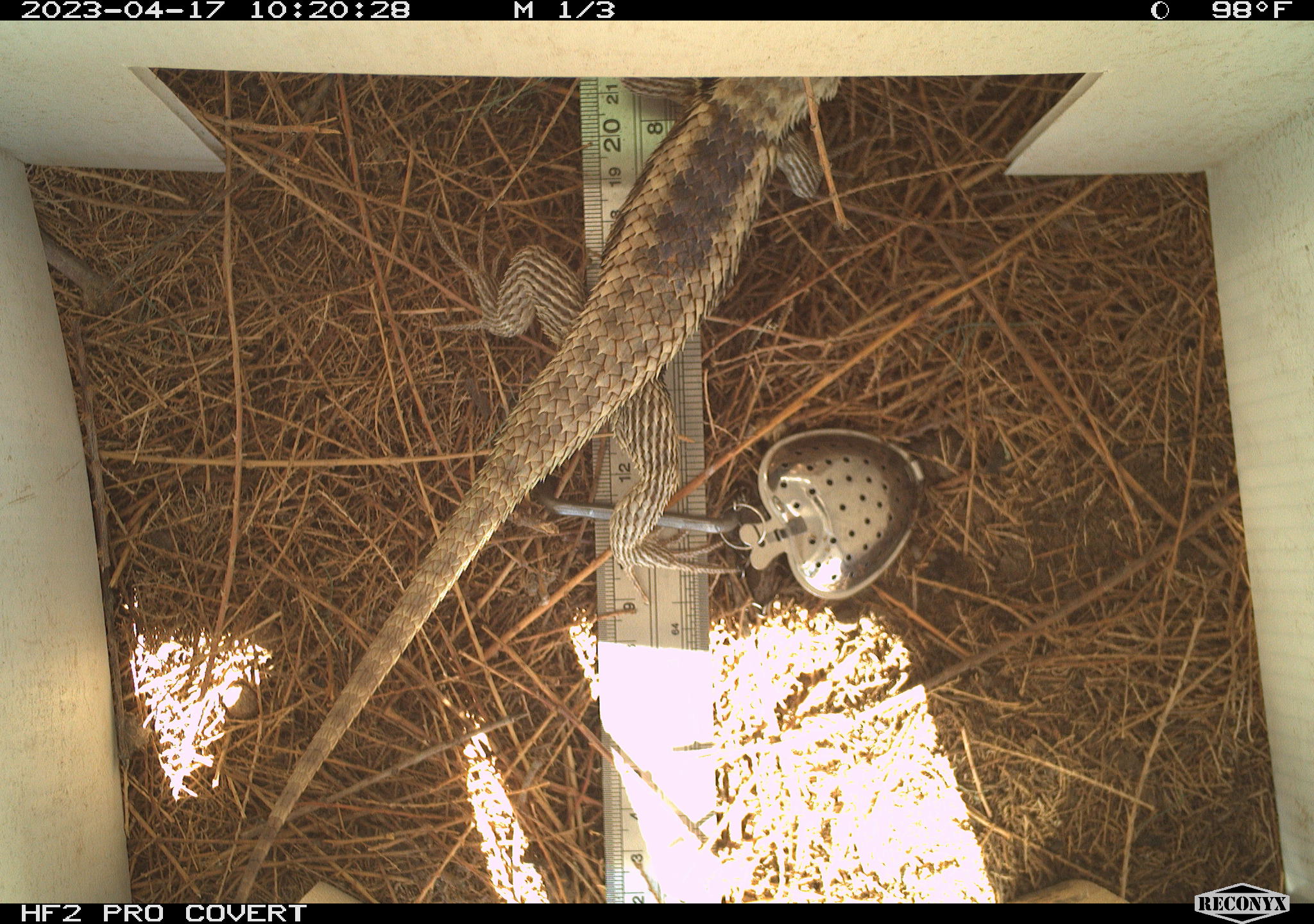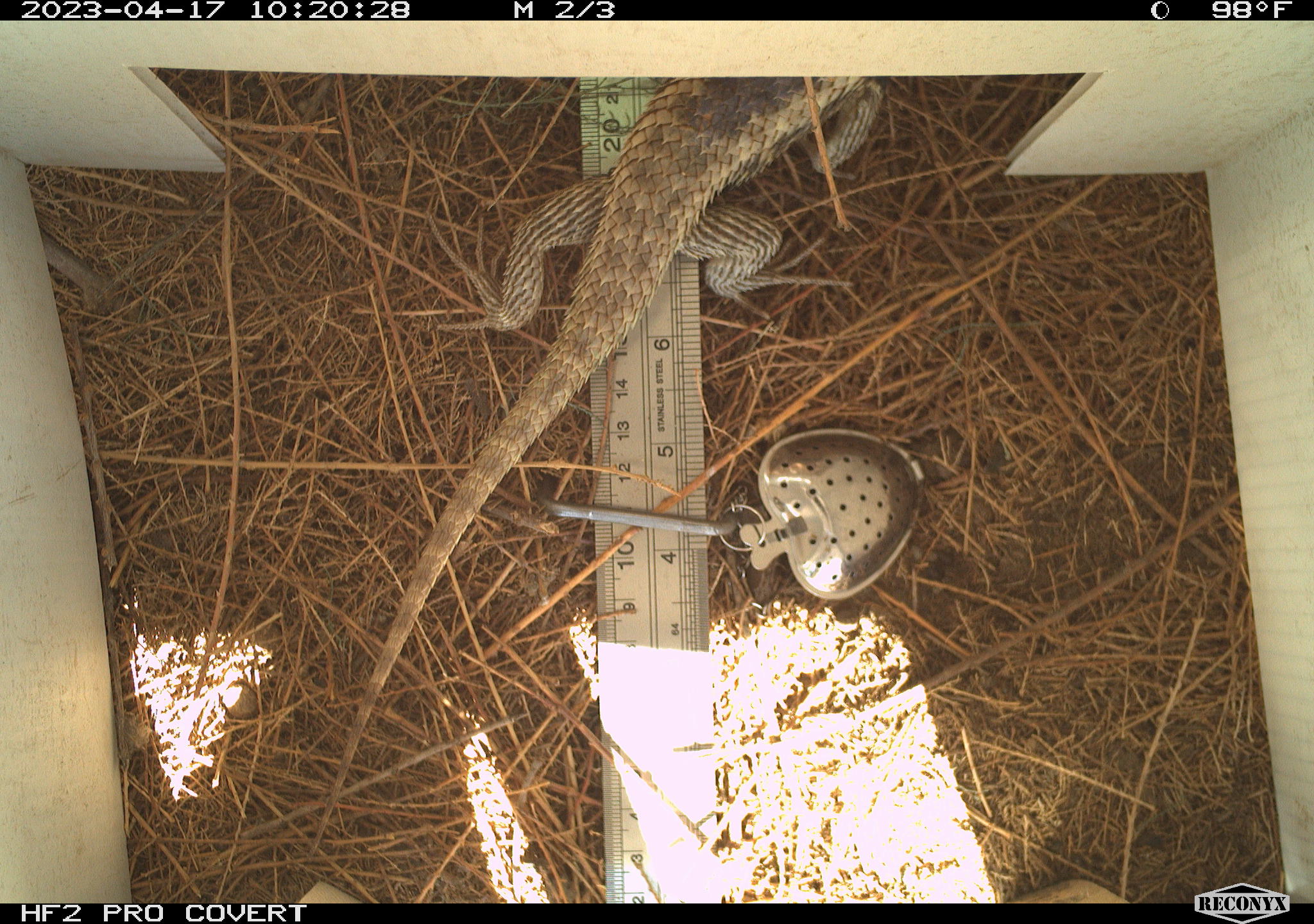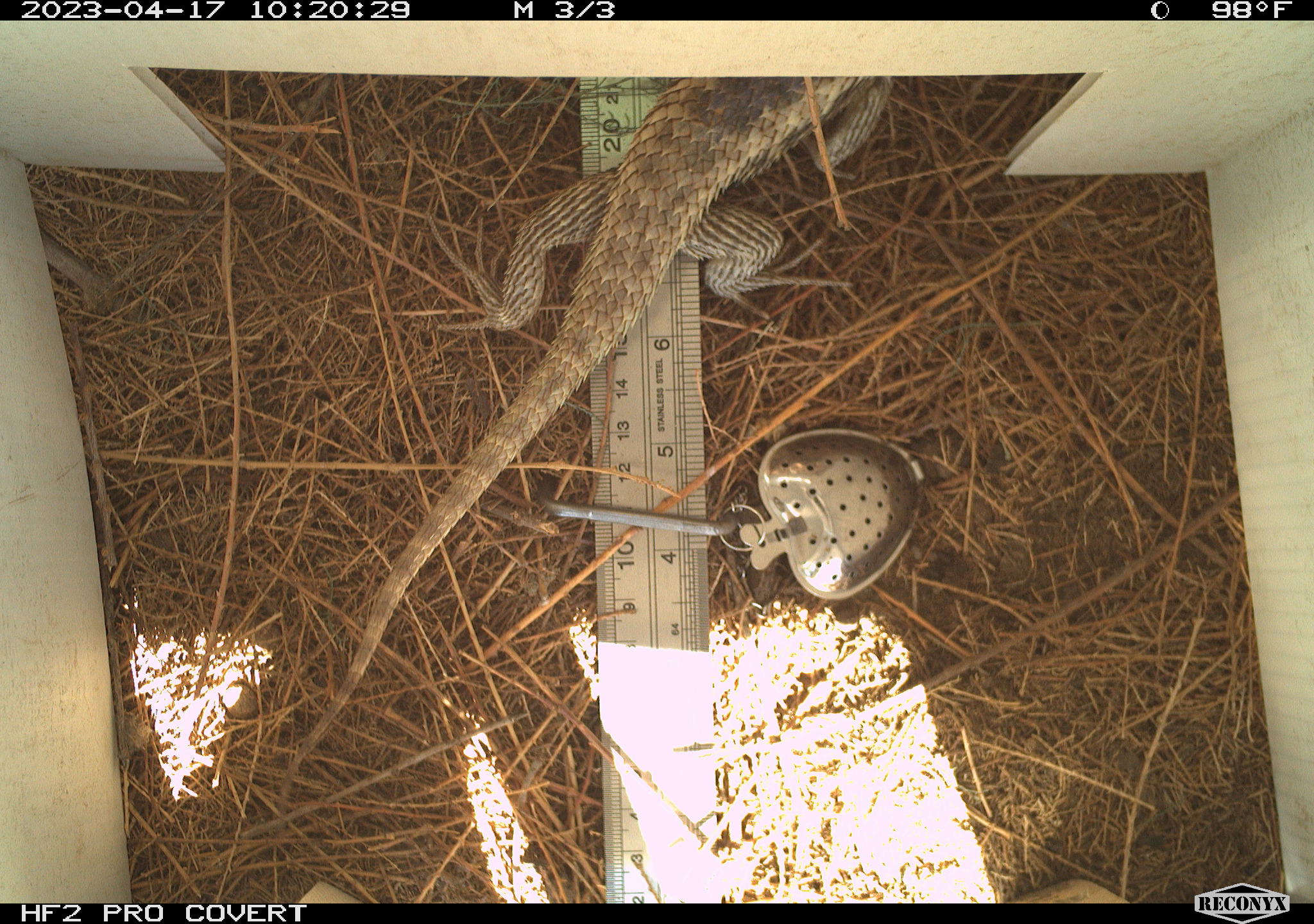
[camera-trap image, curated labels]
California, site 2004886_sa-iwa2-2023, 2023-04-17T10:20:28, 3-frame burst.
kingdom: Animalia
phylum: Chordata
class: Reptilia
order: Squamata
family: Phrynosomatidae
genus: Sceloporus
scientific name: Sceloporus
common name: spiny lizards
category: sceloporus species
Sceloporus species (spiny lizards) (Sceloporus).